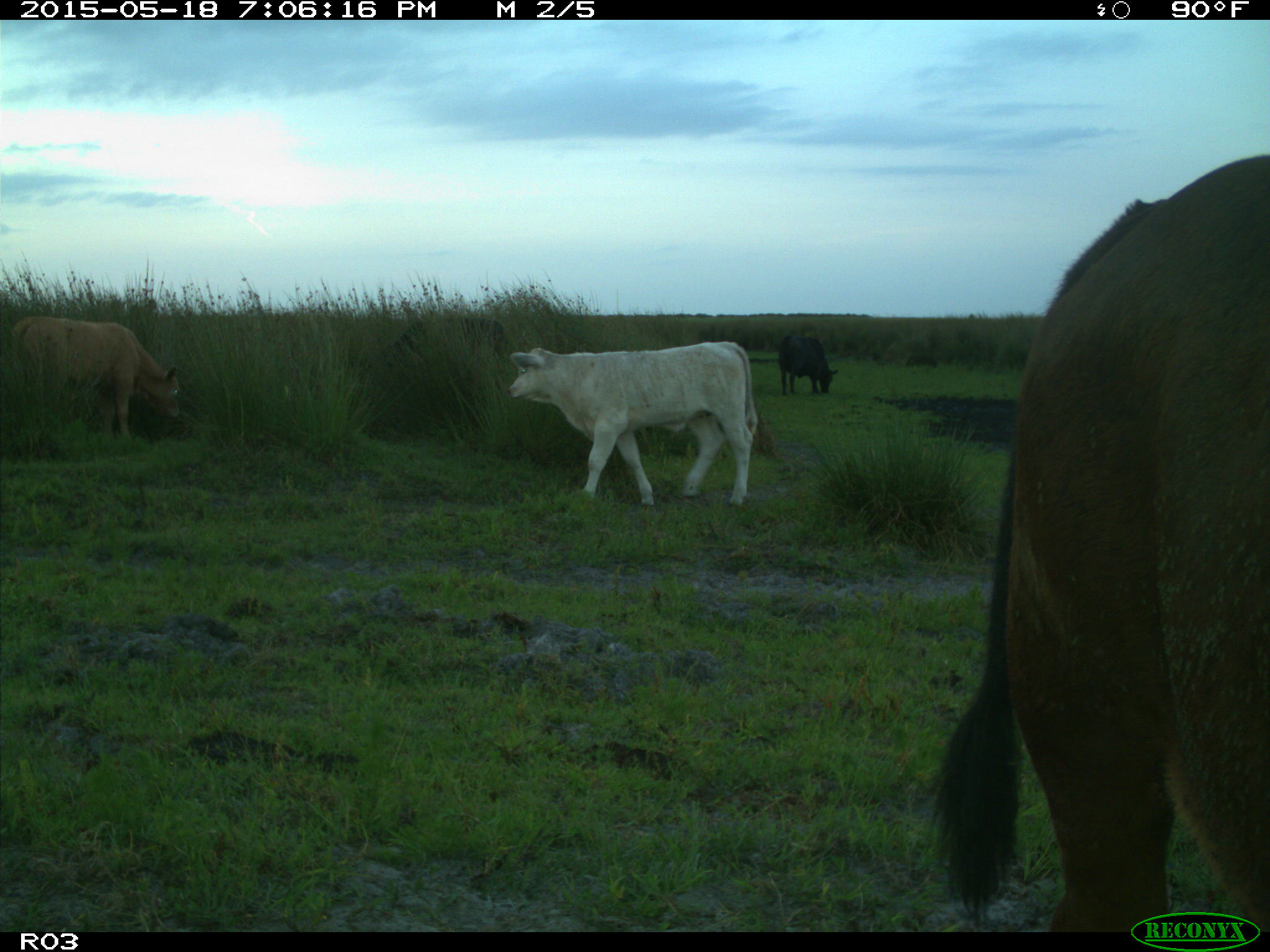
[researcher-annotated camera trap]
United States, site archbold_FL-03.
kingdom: Animalia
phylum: Chordata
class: Mammalia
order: Artiodactyla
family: Bovidae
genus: Bos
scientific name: Bos taurus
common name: domestic cow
Bos taurus (domestic cow).